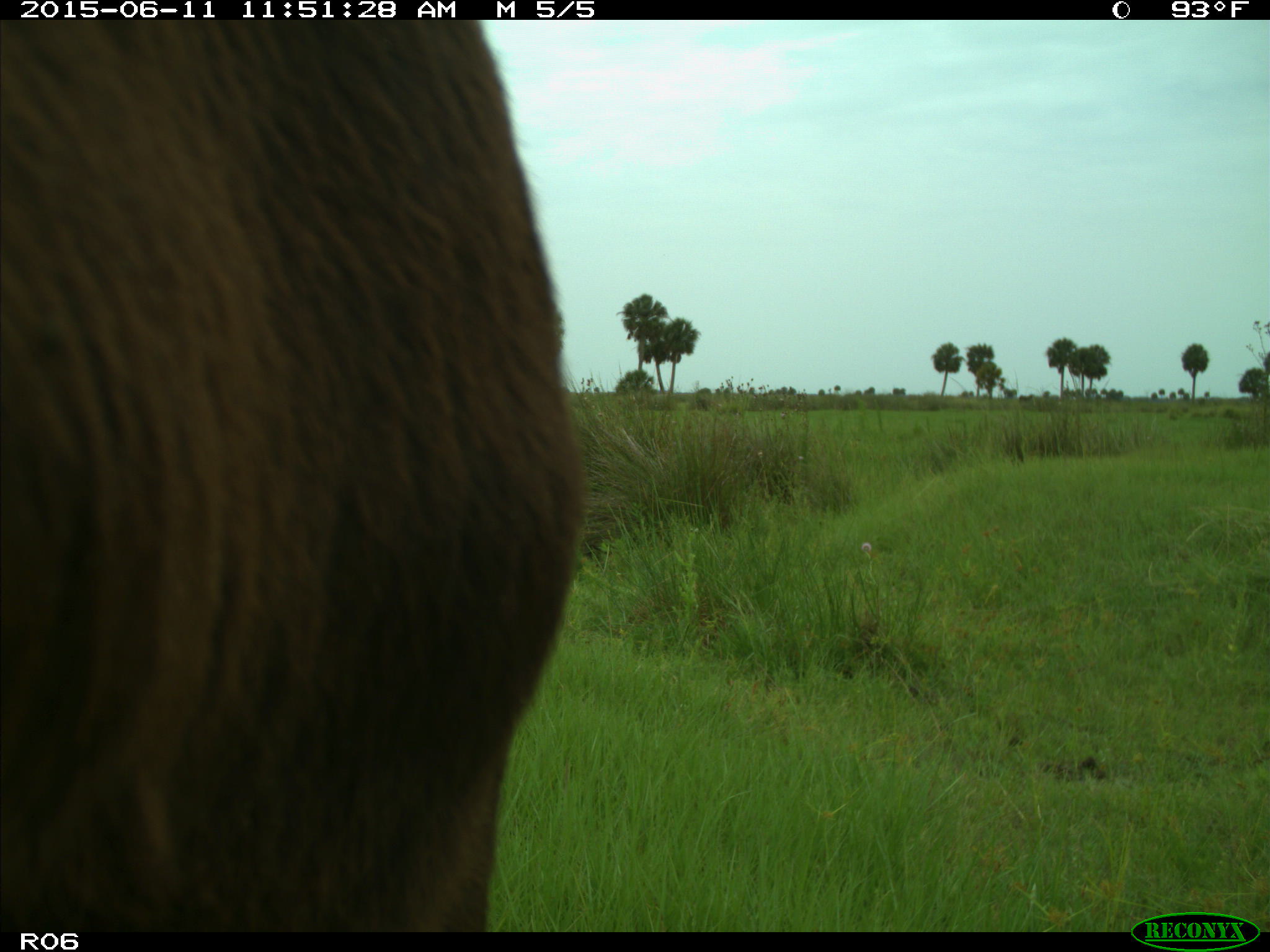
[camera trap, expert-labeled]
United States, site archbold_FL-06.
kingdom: Animalia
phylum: Chordata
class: Mammalia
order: Artiodactyla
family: Bovidae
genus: Bos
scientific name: Bos taurus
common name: domestic cow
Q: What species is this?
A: Bos taurus (domestic cow).